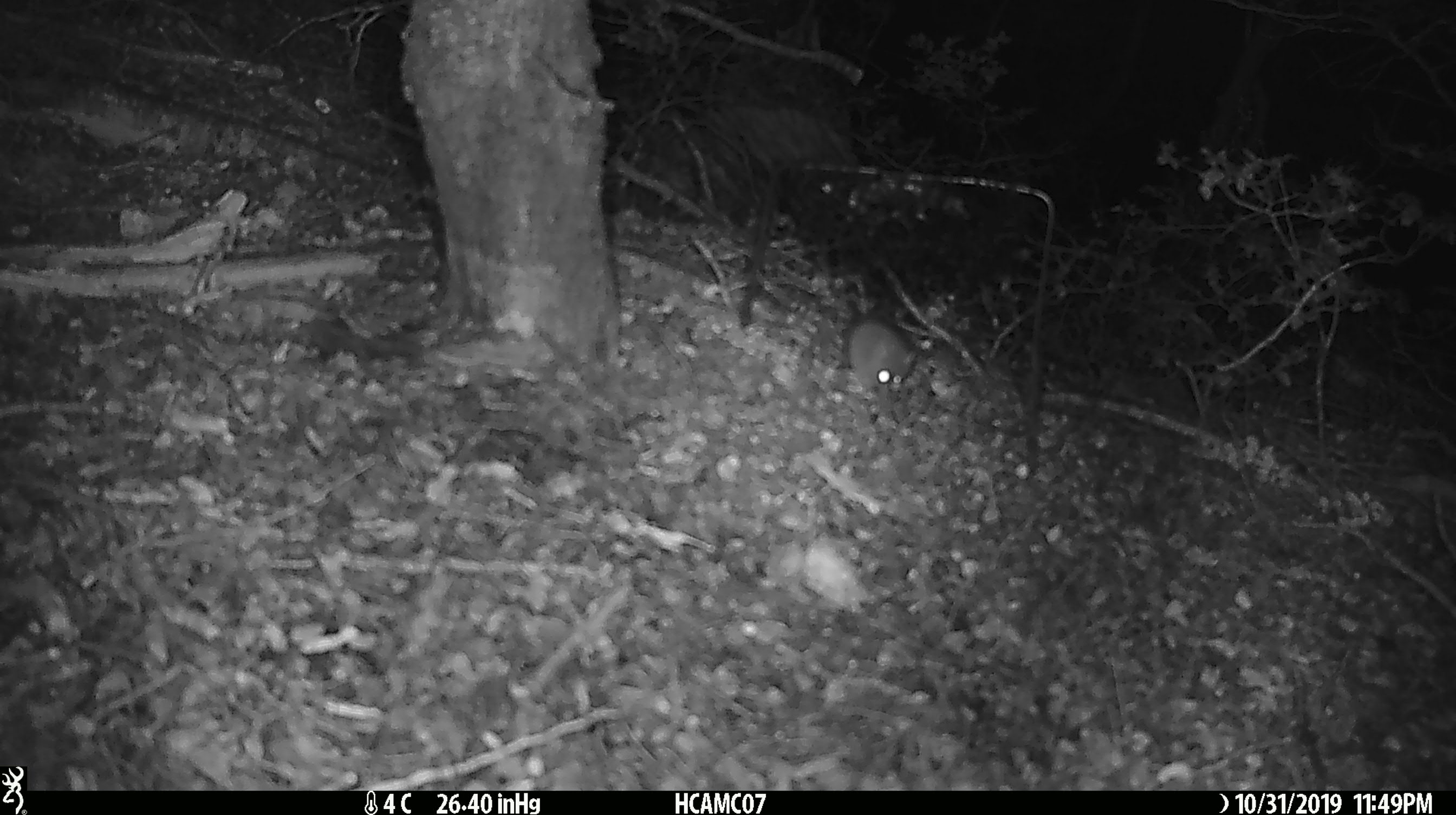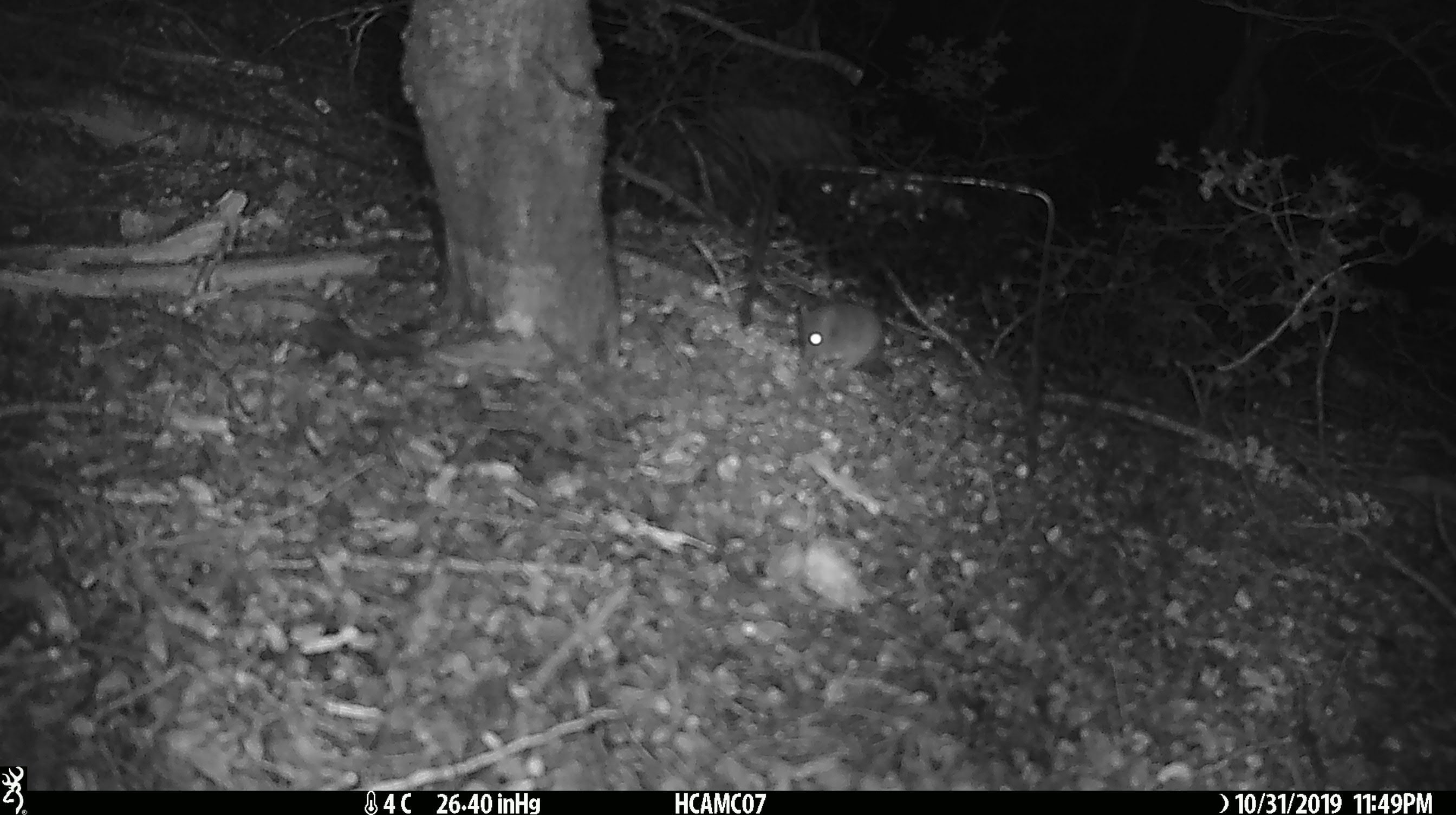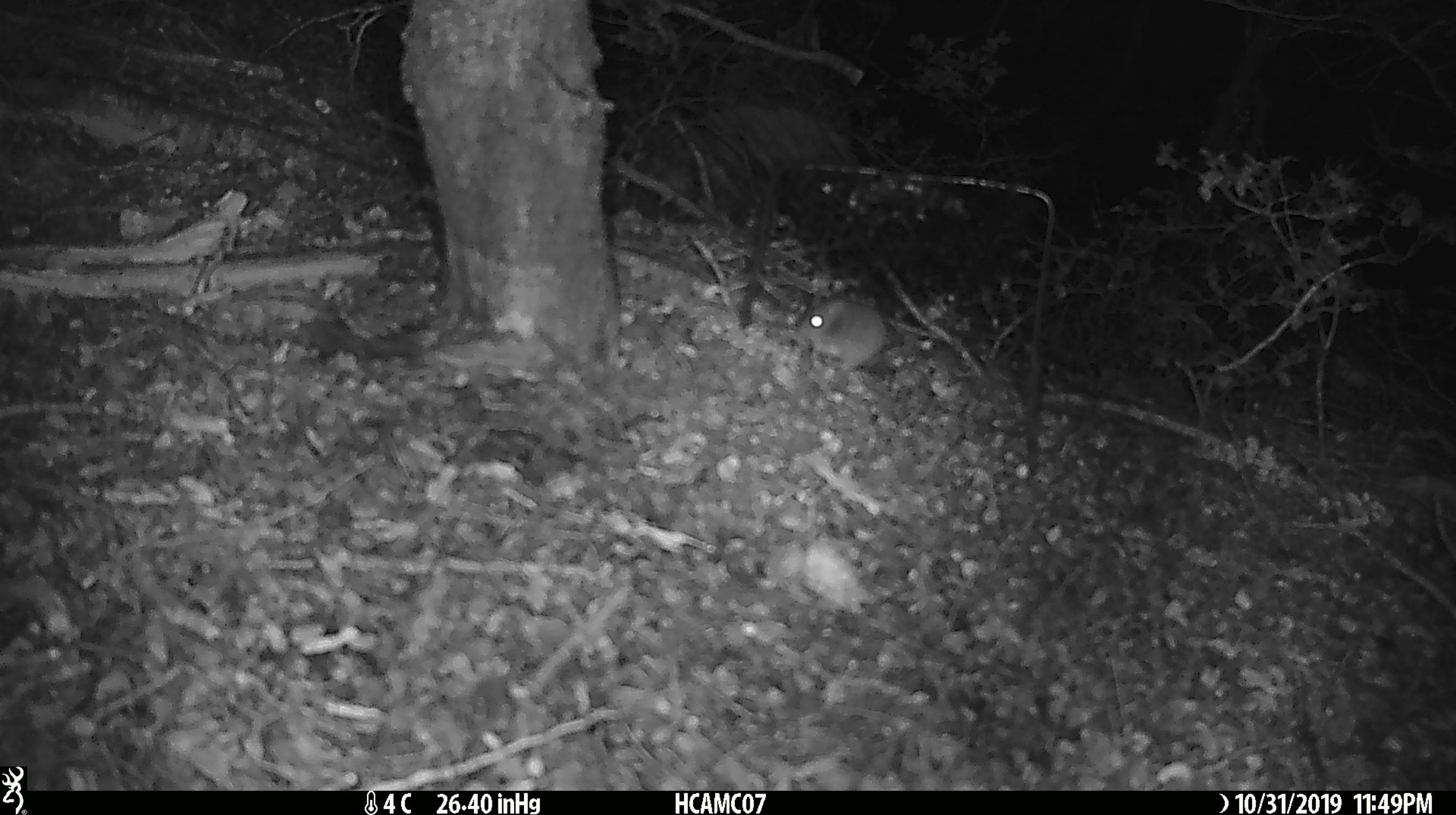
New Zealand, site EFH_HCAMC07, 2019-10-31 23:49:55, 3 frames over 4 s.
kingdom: Animalia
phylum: Chordata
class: Mammalia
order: Rodentia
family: Muridae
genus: Mus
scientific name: Mus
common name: mouse